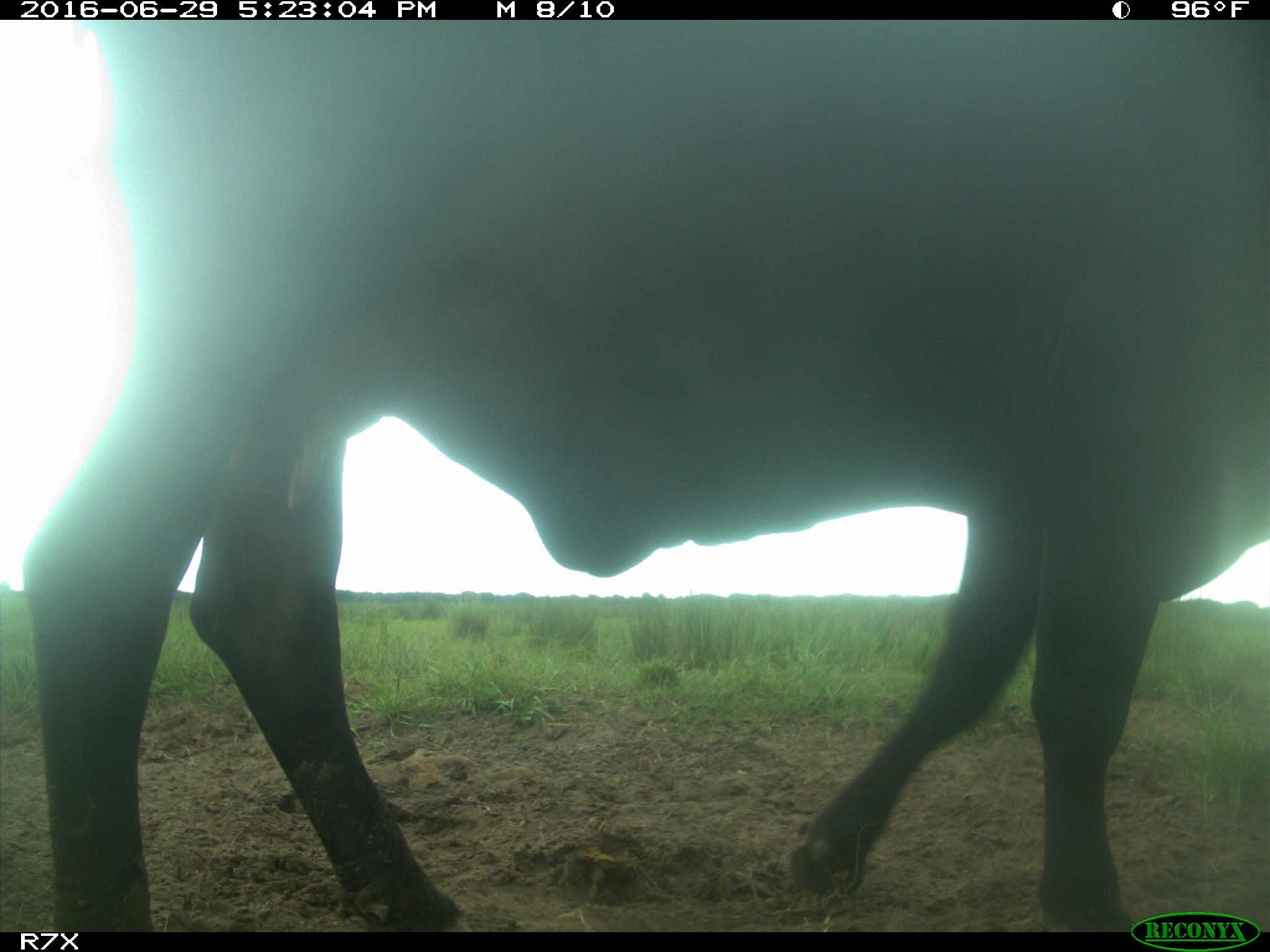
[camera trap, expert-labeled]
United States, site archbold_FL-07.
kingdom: Animalia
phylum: Chordata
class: Mammalia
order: Artiodactyla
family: Bovidae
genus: Bos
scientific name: Bos taurus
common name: domestic cow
Bos taurus (domestic cow).